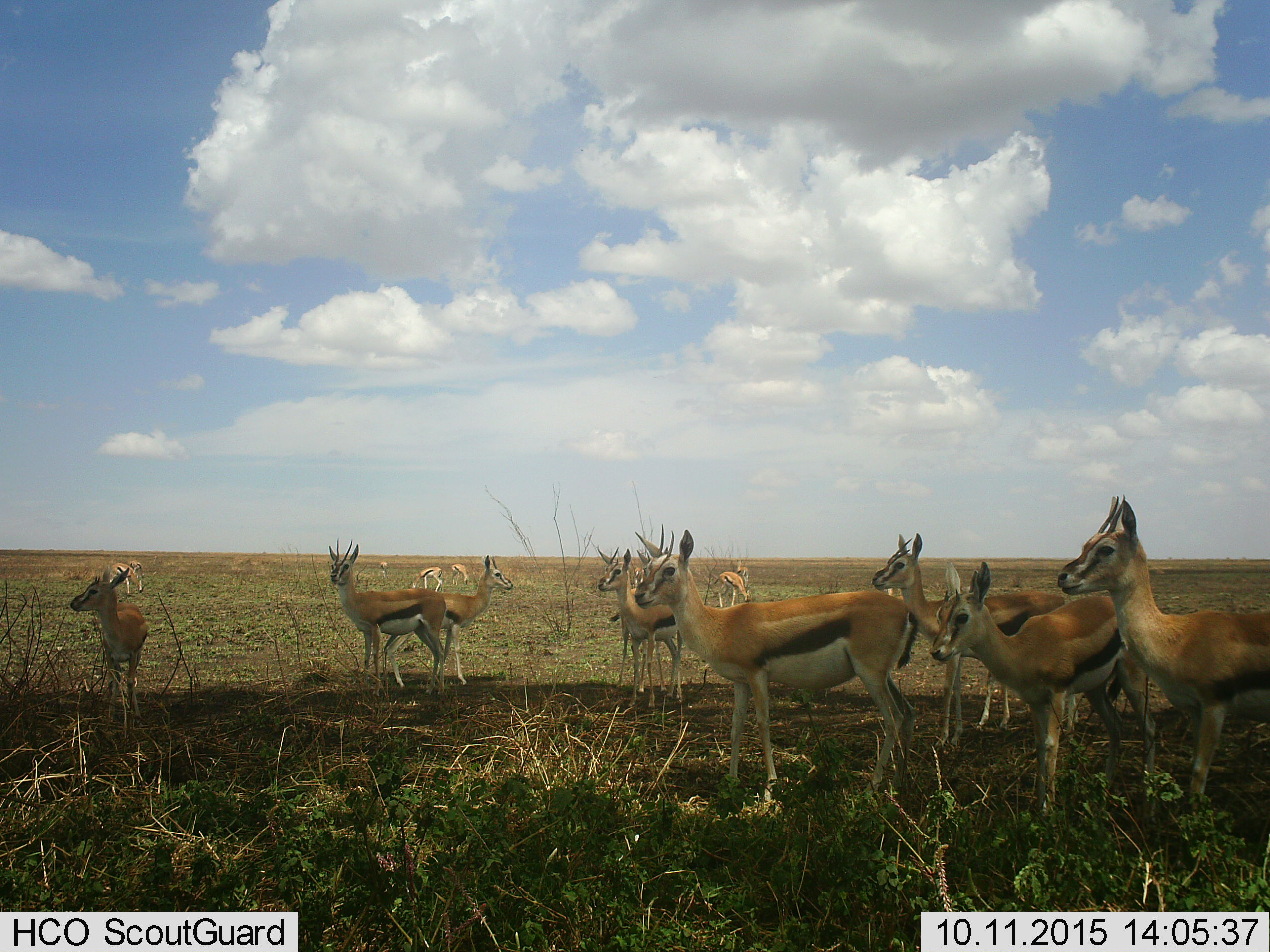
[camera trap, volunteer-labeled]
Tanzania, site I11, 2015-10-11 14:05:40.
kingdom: Animalia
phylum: Chordata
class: Mammalia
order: Artiodactyla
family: Bovidae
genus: Eudorcas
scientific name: Eudorcas thomsonii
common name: thomson's gazelle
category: gazellethomsons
Gazellethomsons (thomson's gazelle) (Eudorcas thomsonii), count 11-50. Behavior (volunteer vote fractions): standing 100%, resting 0%, moving 22%, interacting 11%. Young present (vote fraction): 22%. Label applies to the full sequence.